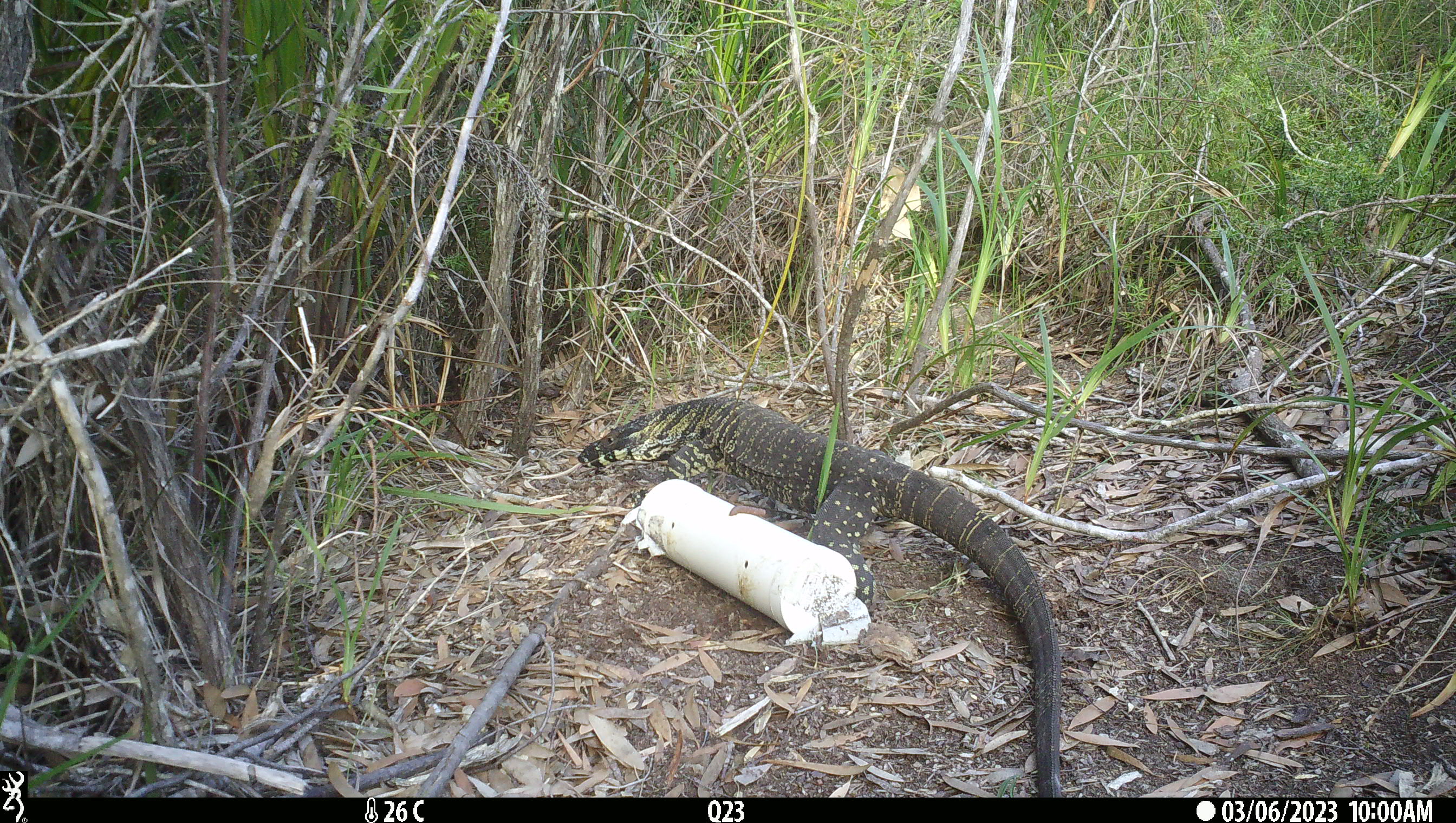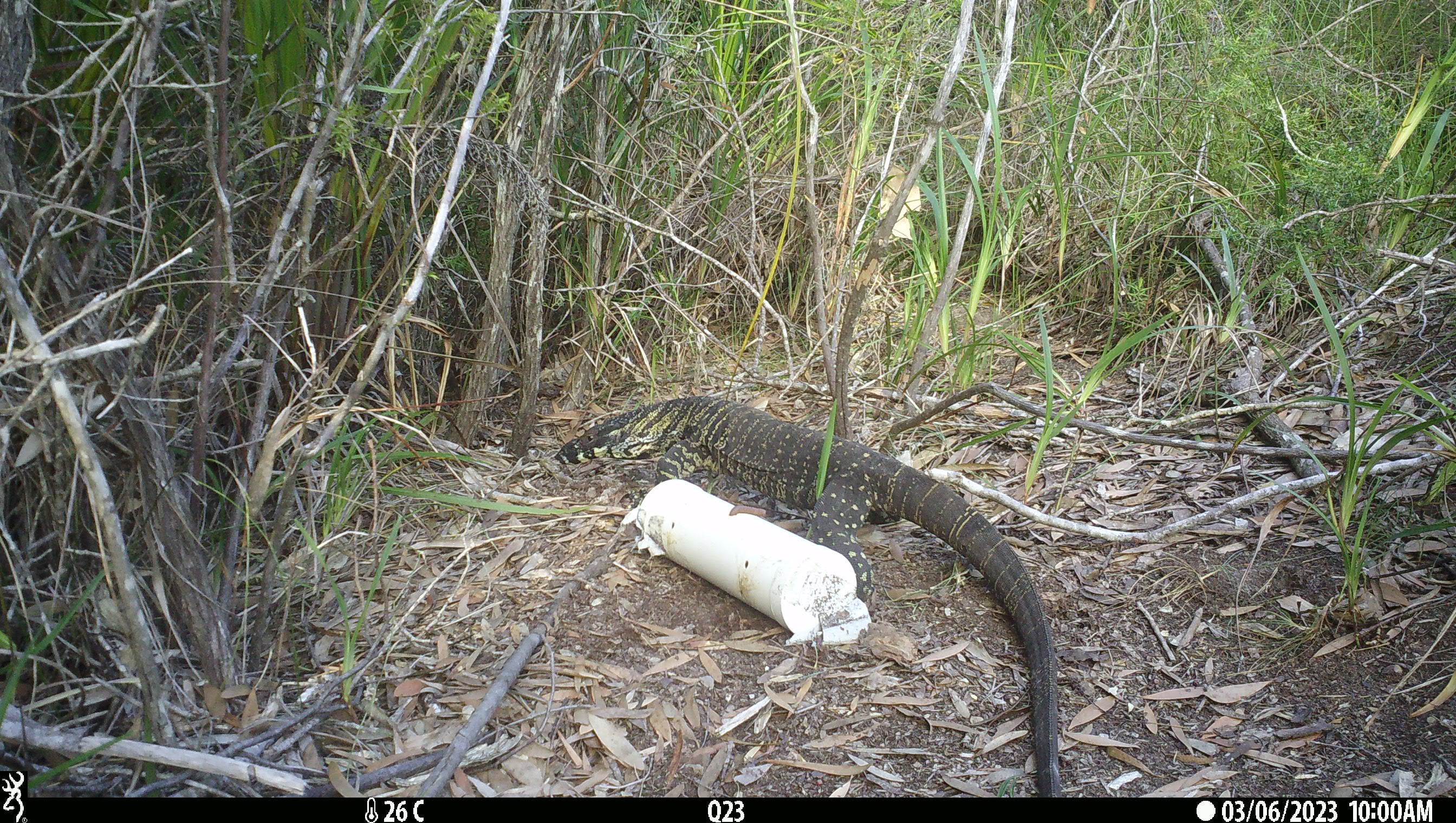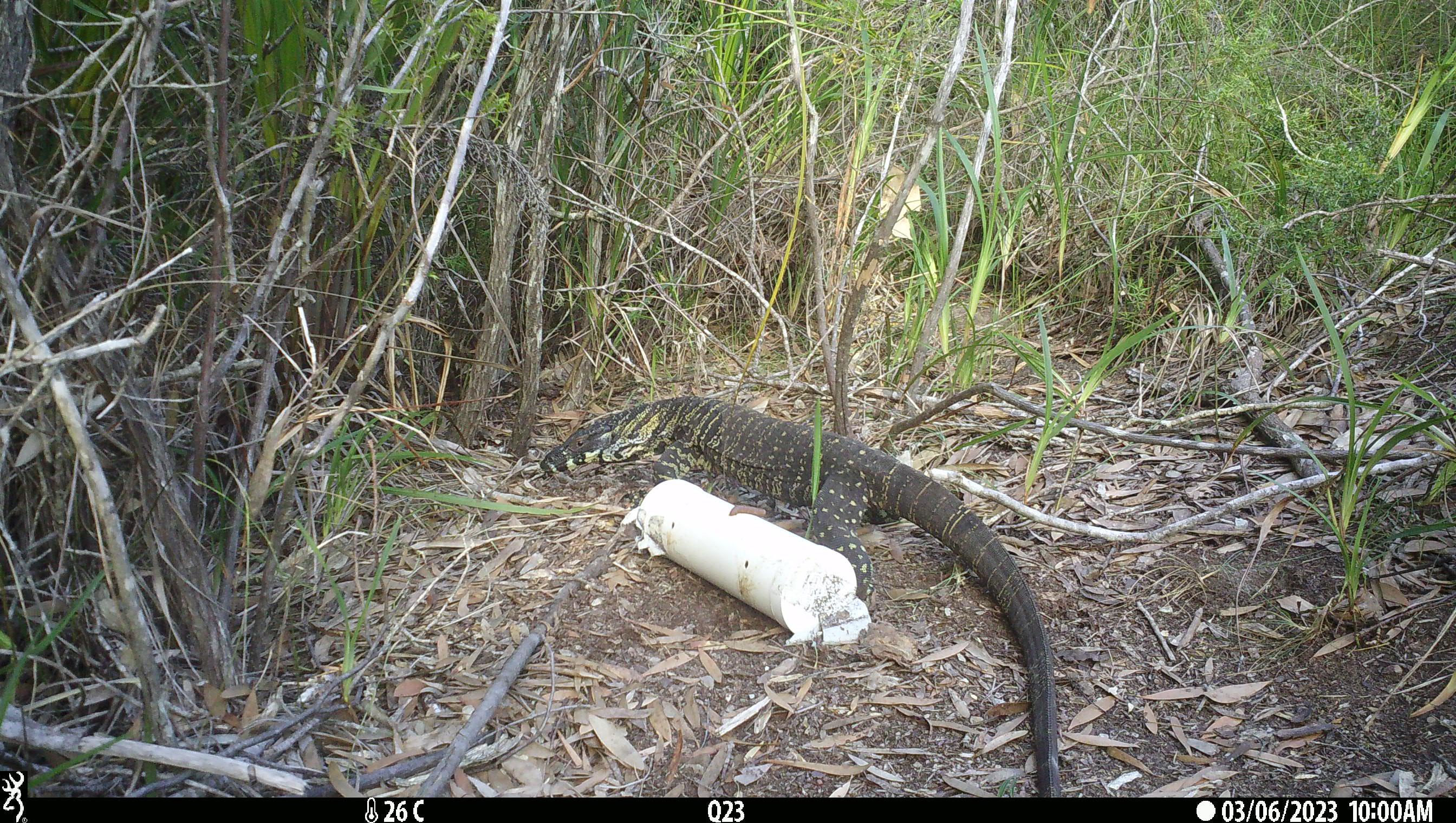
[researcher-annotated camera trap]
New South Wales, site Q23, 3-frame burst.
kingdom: Animalia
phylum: Chordata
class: Reptilia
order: Squamata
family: Varanidae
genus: Varanus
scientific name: Varanus varius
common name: lace monitor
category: goanna